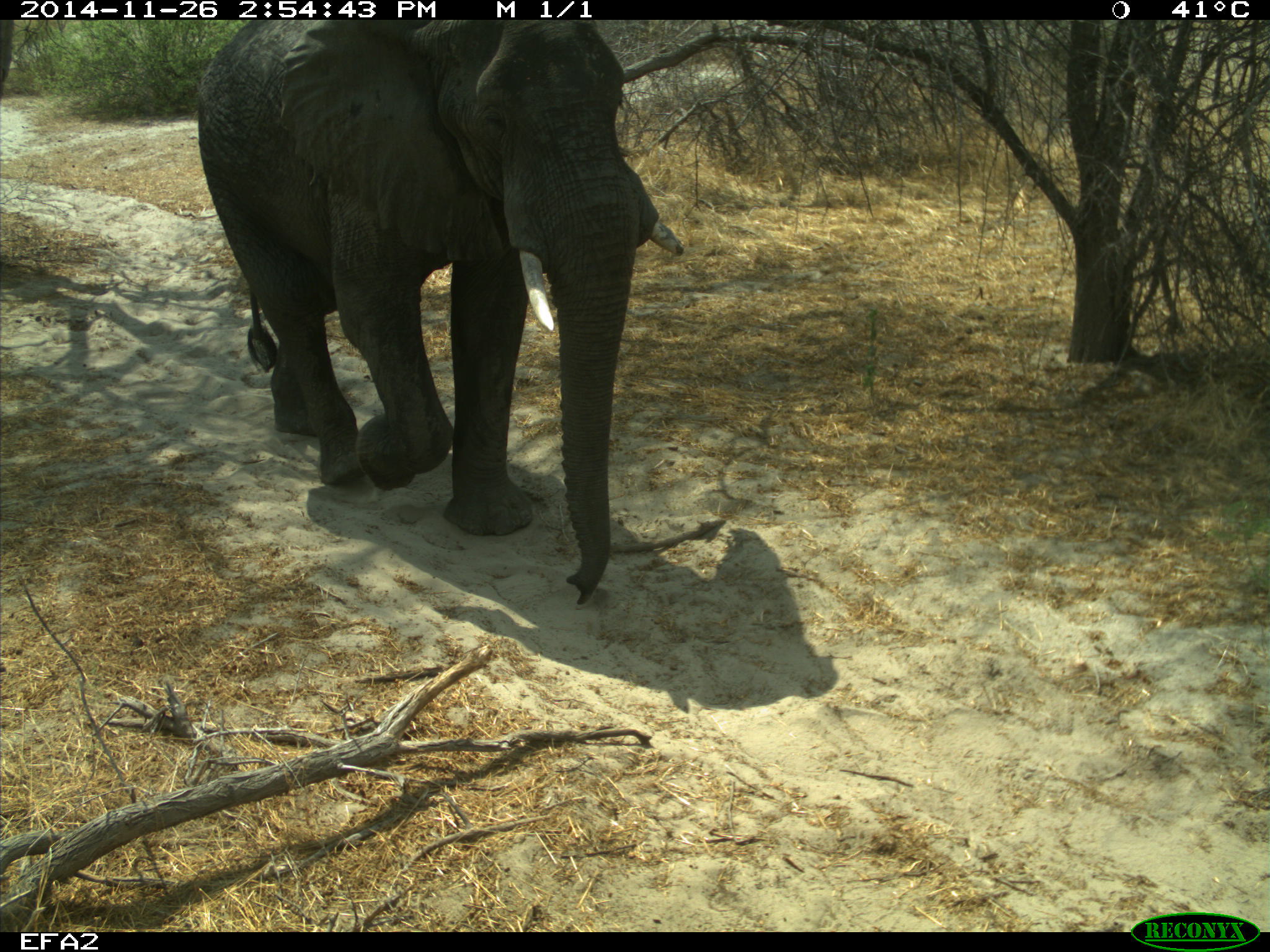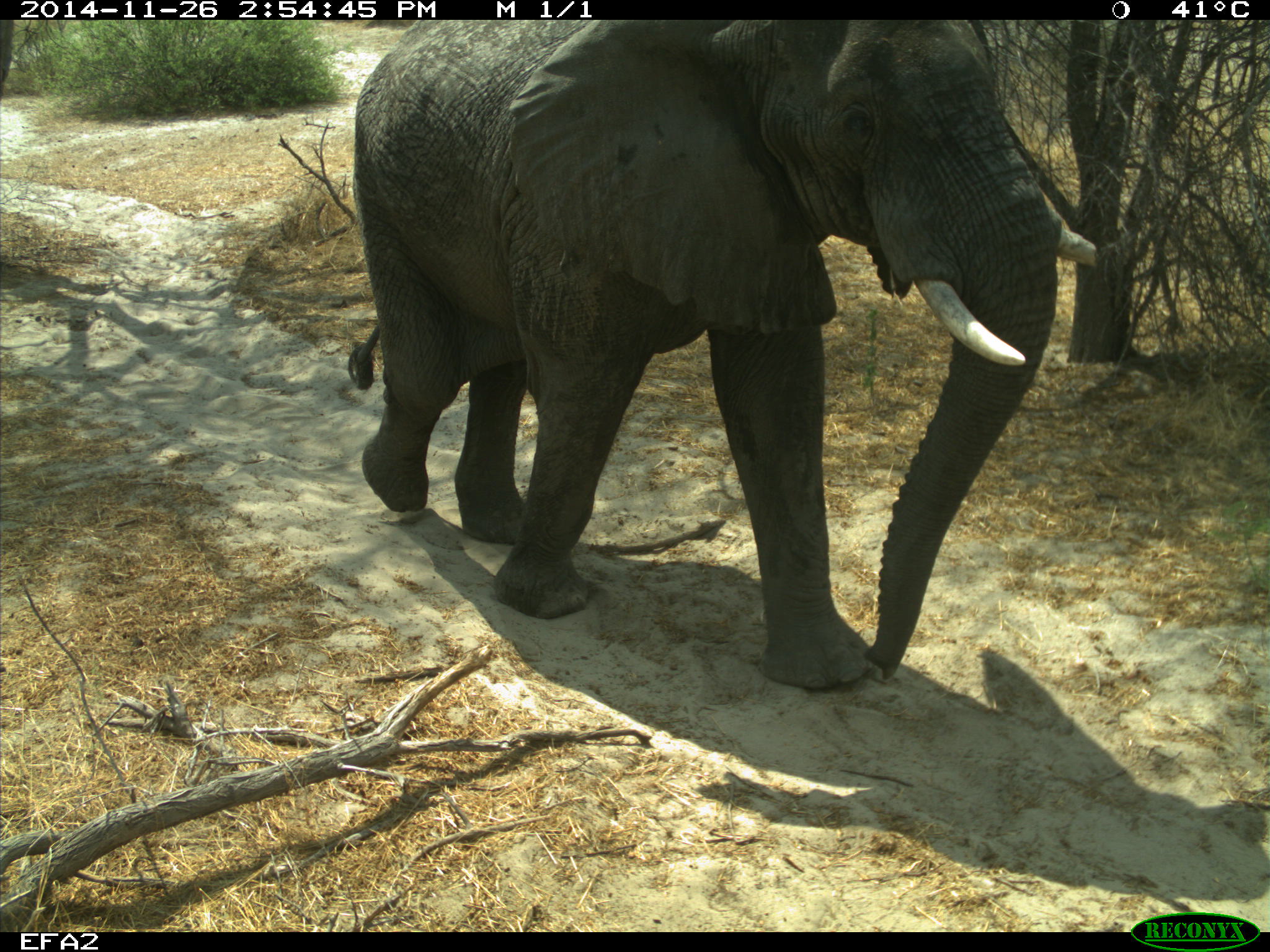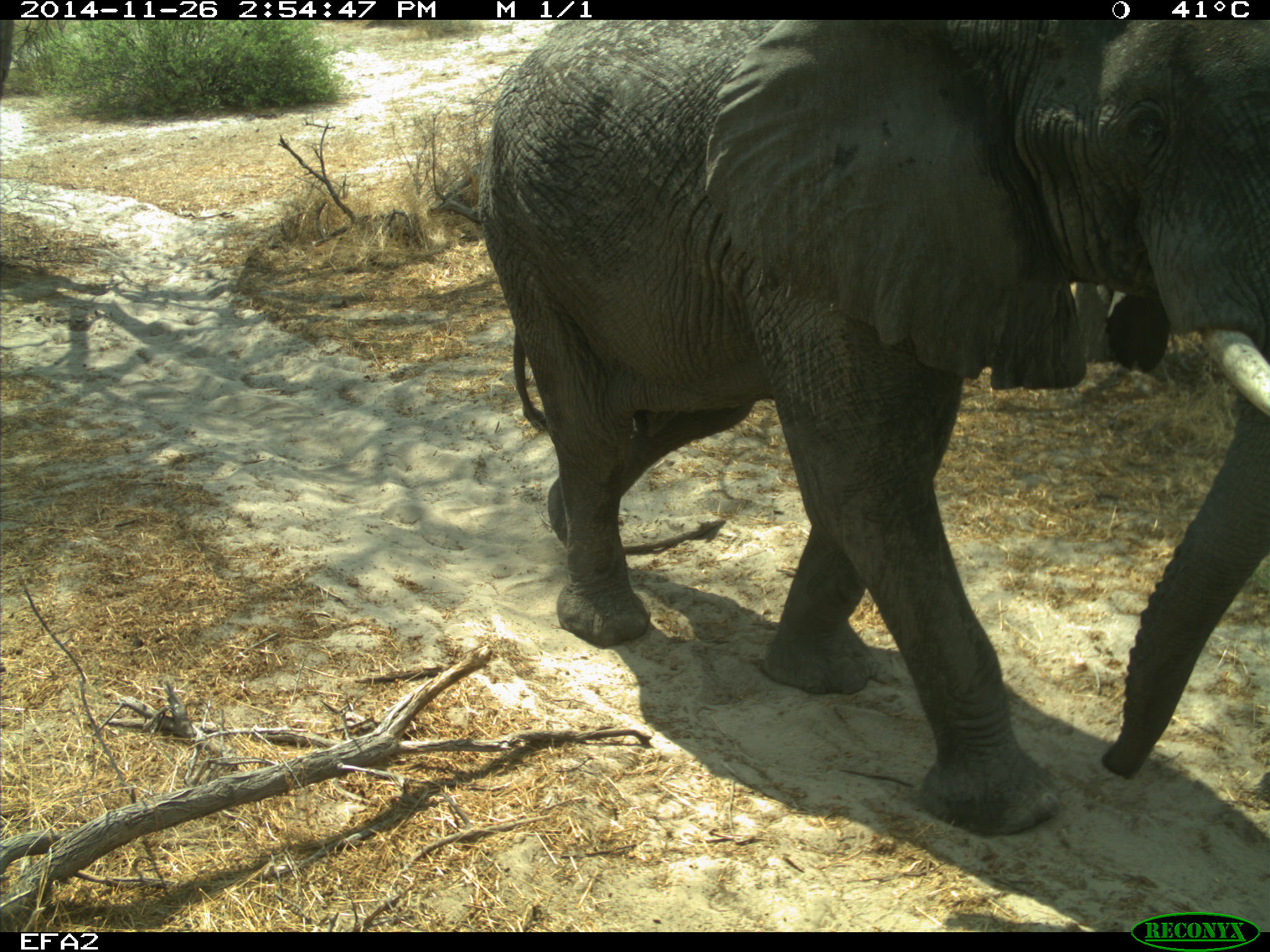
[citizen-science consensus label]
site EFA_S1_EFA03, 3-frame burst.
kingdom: Animalia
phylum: Chordata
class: Mammalia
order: Proboscidea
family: Elephantidae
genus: Loxodonta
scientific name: Loxodonta africana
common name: african bush elephant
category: elephant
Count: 1.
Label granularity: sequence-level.